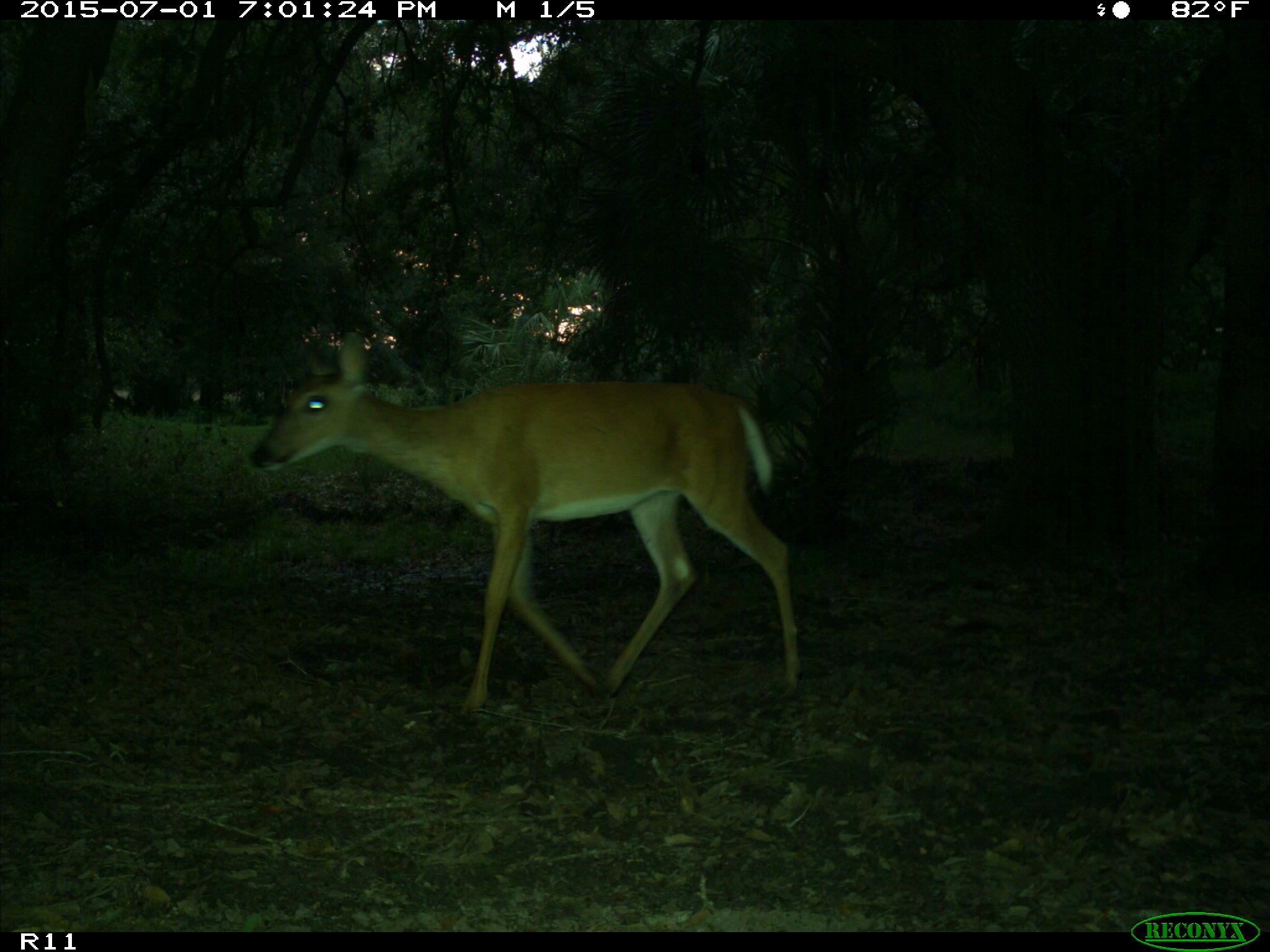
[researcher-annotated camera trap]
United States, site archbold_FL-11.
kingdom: Animalia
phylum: Chordata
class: Mammalia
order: Artiodactyla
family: Cervidae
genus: Odocoileus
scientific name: Odocoileus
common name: deer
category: unidentified deer